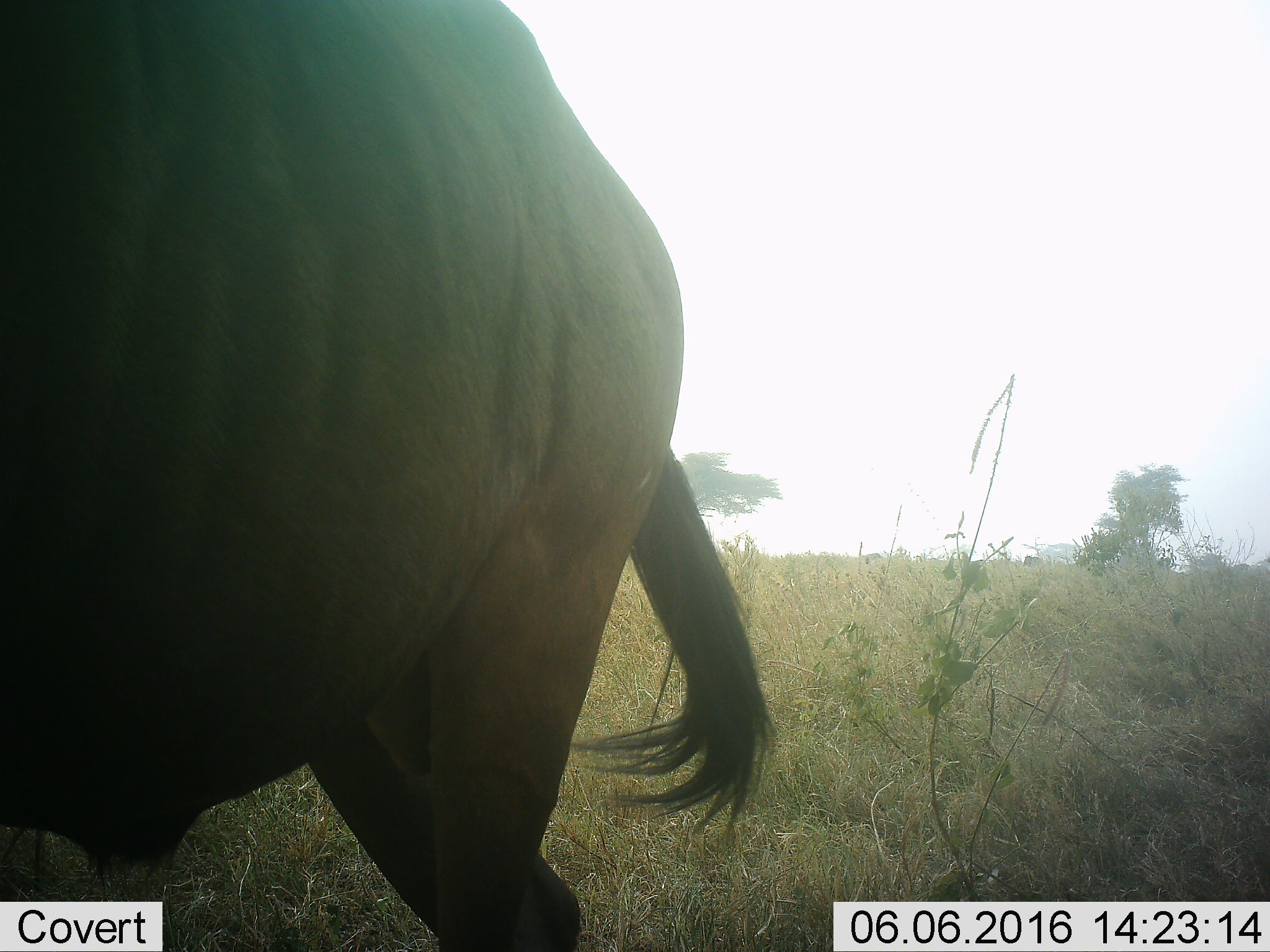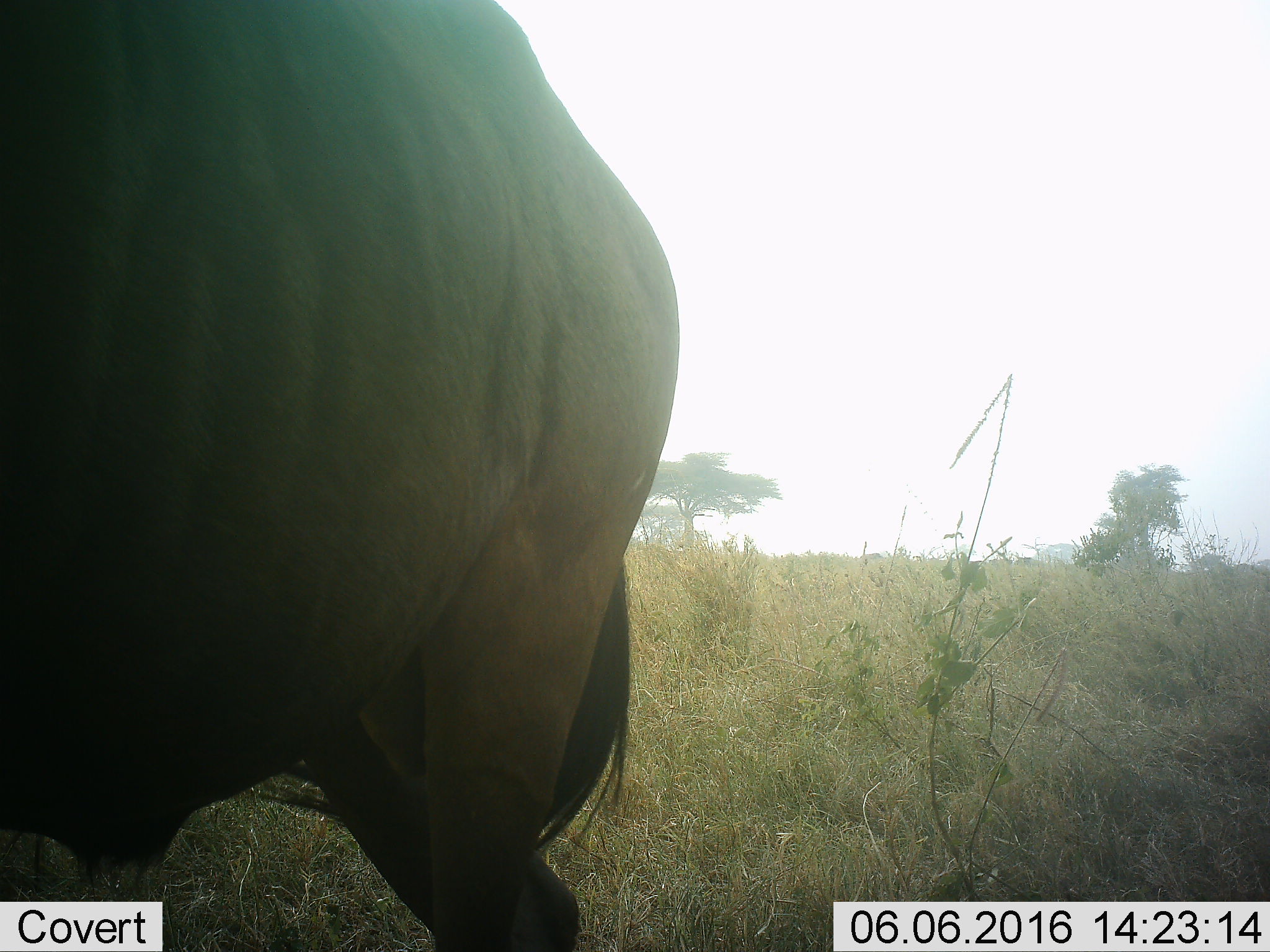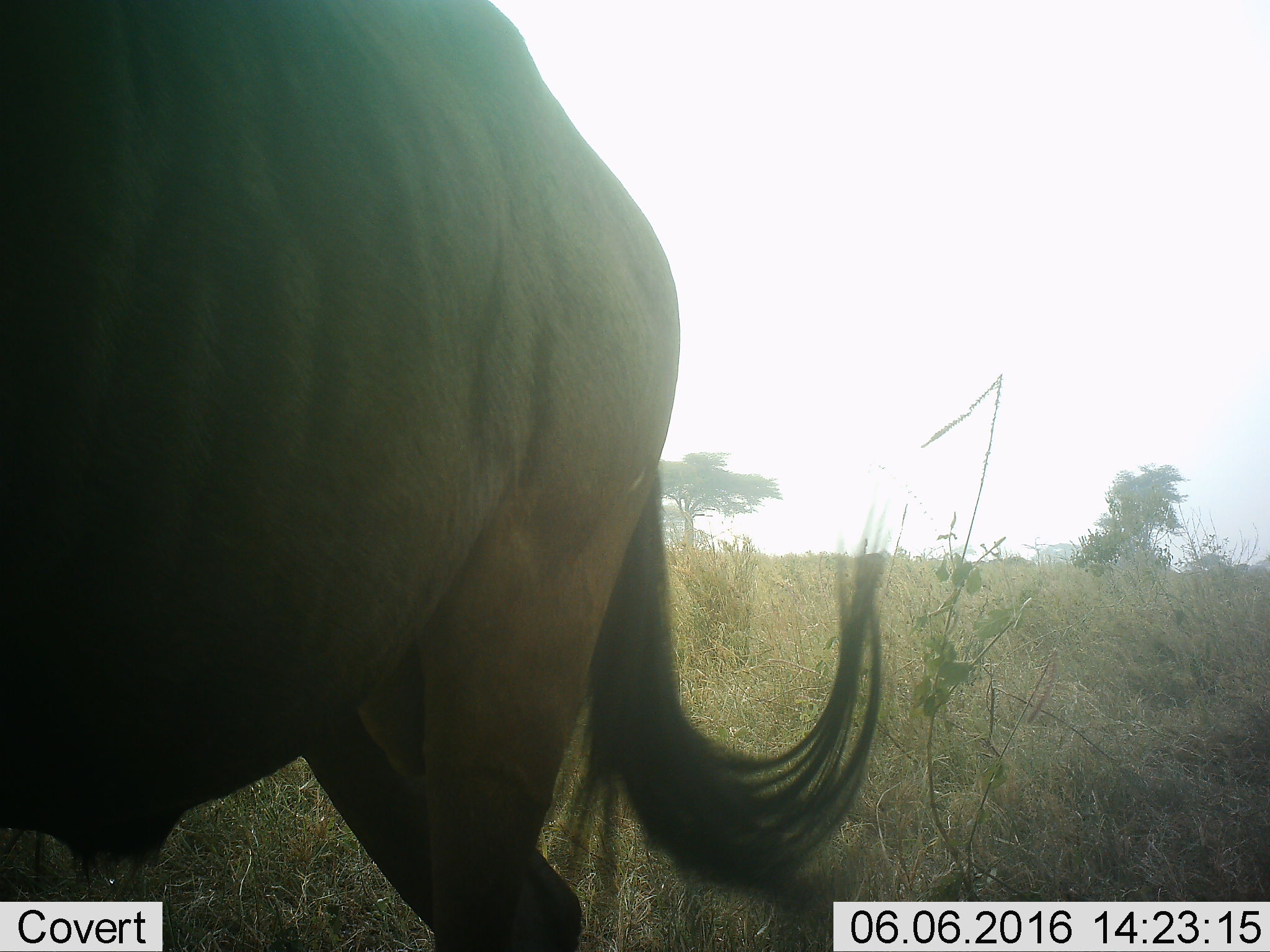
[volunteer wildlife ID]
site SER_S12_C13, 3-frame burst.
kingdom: Animalia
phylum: Chordata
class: Mammalia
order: Artiodactyla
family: Bovidae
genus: Connochaetes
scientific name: Connochaetes taurinus taurinus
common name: blue wildebeest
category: wildebeestblue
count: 2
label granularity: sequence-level